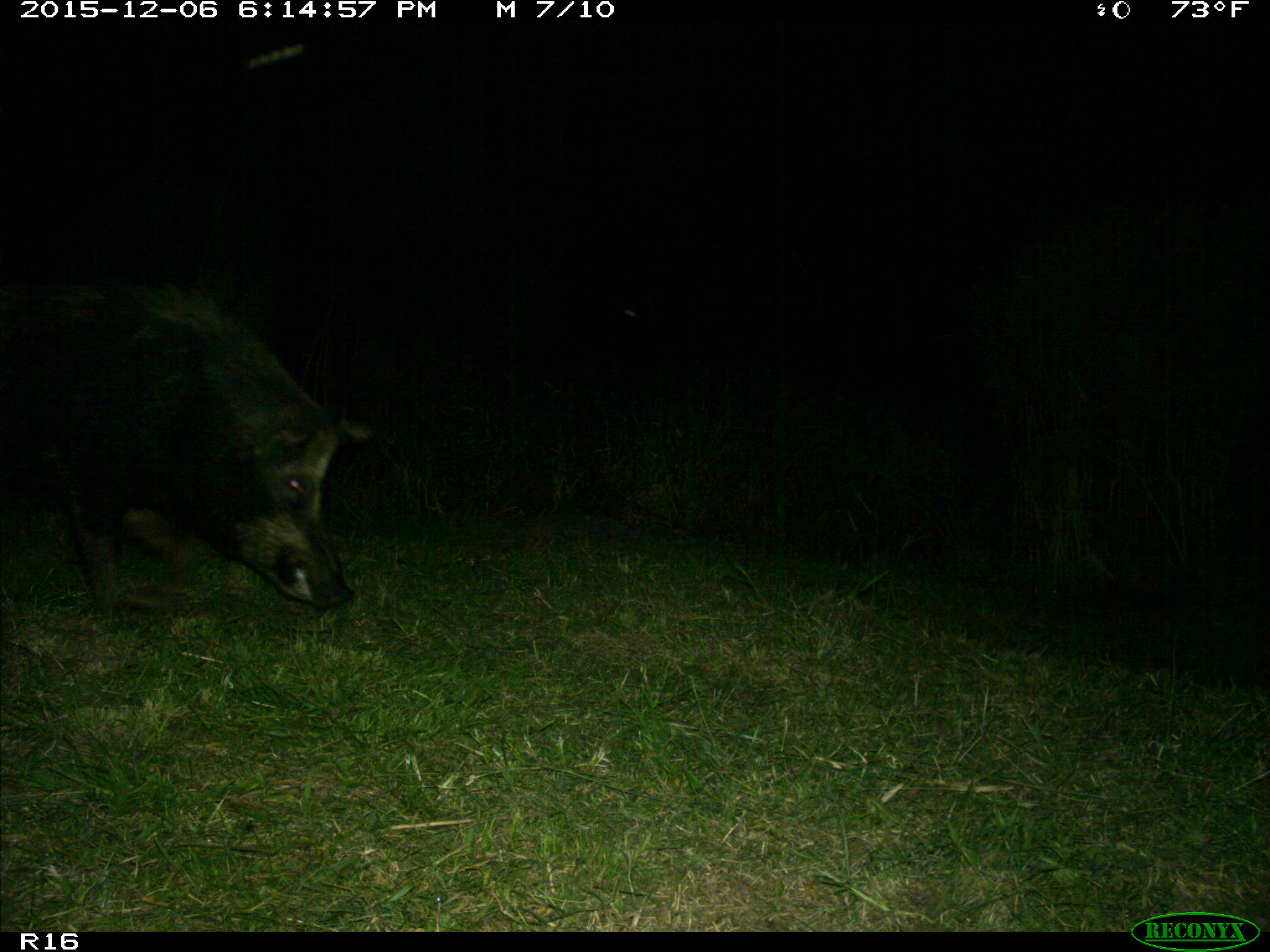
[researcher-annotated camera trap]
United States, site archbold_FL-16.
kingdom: Animalia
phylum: Chordata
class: Mammalia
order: Artiodactyla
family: Suidae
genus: Sus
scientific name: Sus scrofa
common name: wild boar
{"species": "Sus scrofa (wild boar)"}